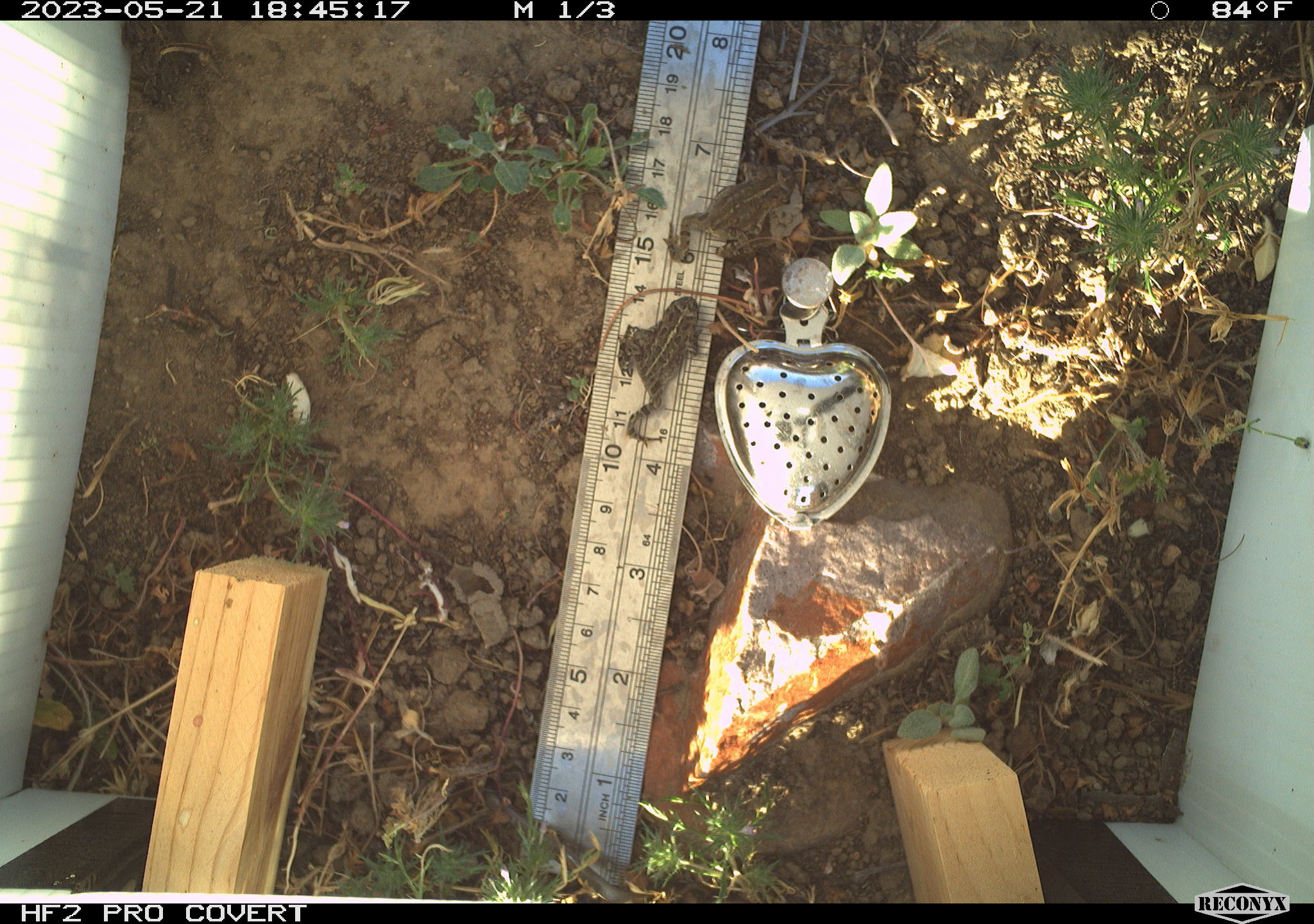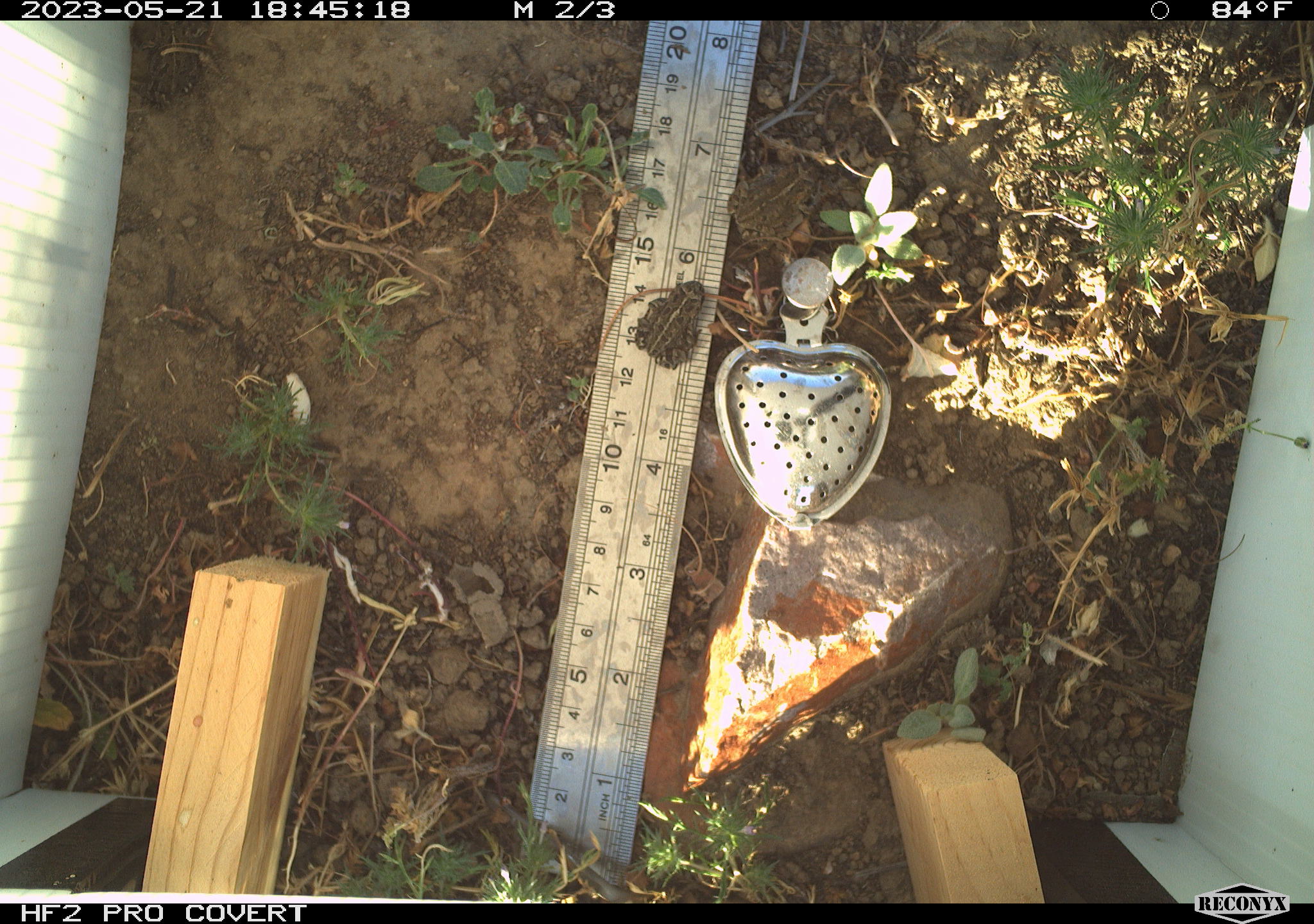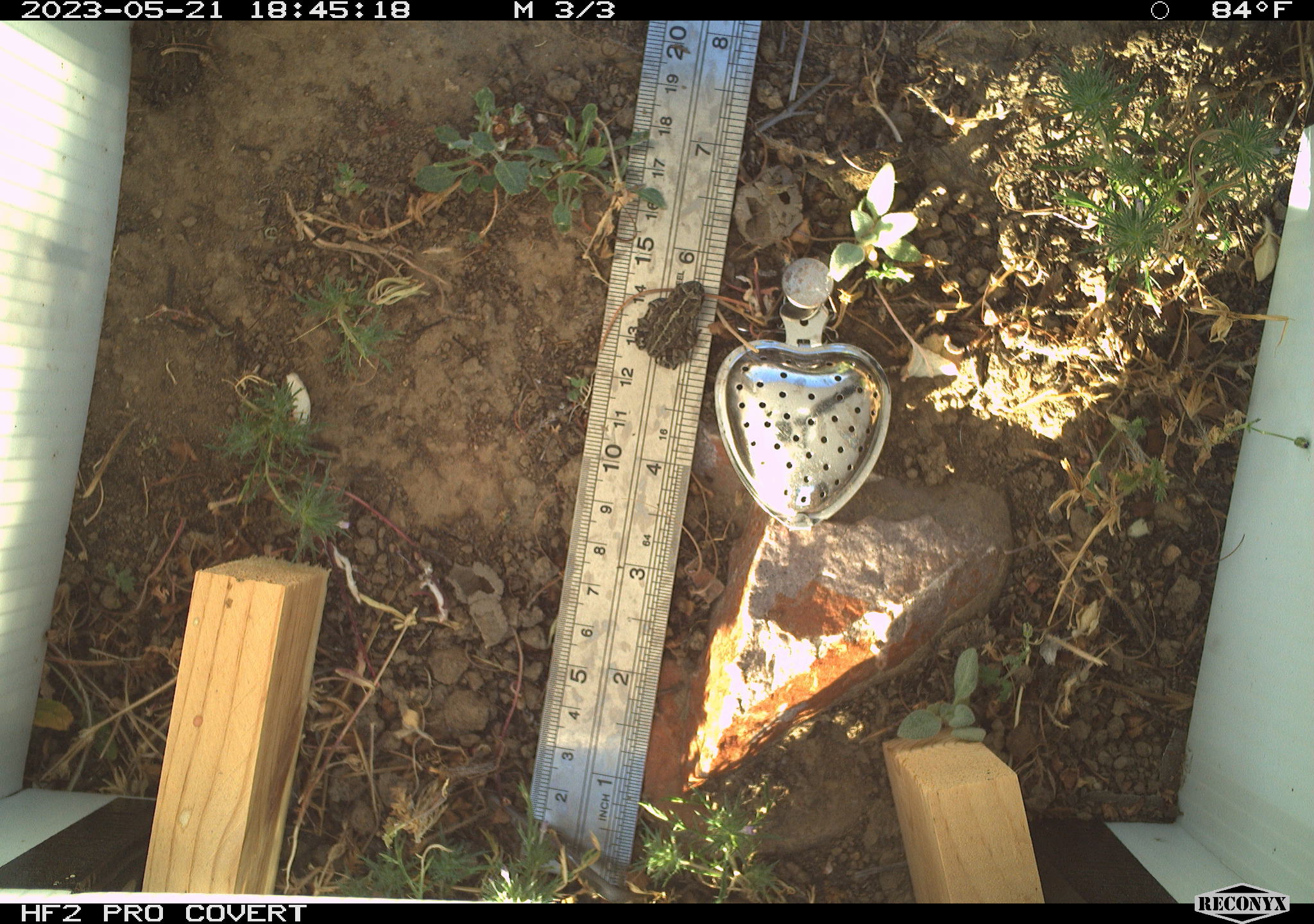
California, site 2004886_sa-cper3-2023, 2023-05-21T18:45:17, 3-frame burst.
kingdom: Animalia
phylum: Chordata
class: Amphibia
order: Anura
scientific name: Anura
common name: frogs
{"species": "frogs (Anura)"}